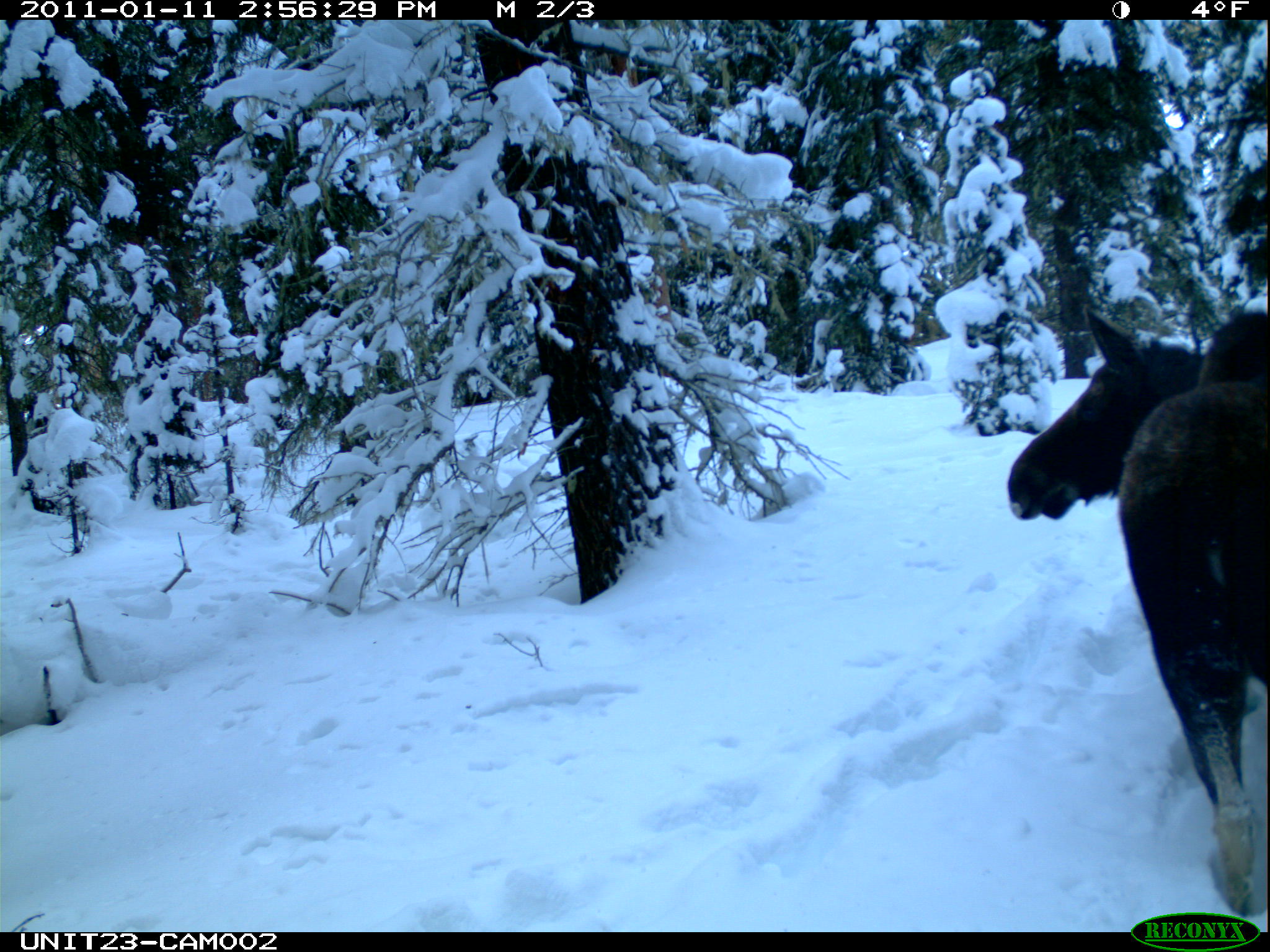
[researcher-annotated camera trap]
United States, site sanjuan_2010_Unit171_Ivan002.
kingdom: Animalia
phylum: Chordata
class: Mammalia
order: Artiodactyla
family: Cervidae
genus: Alces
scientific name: Alces alces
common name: moose